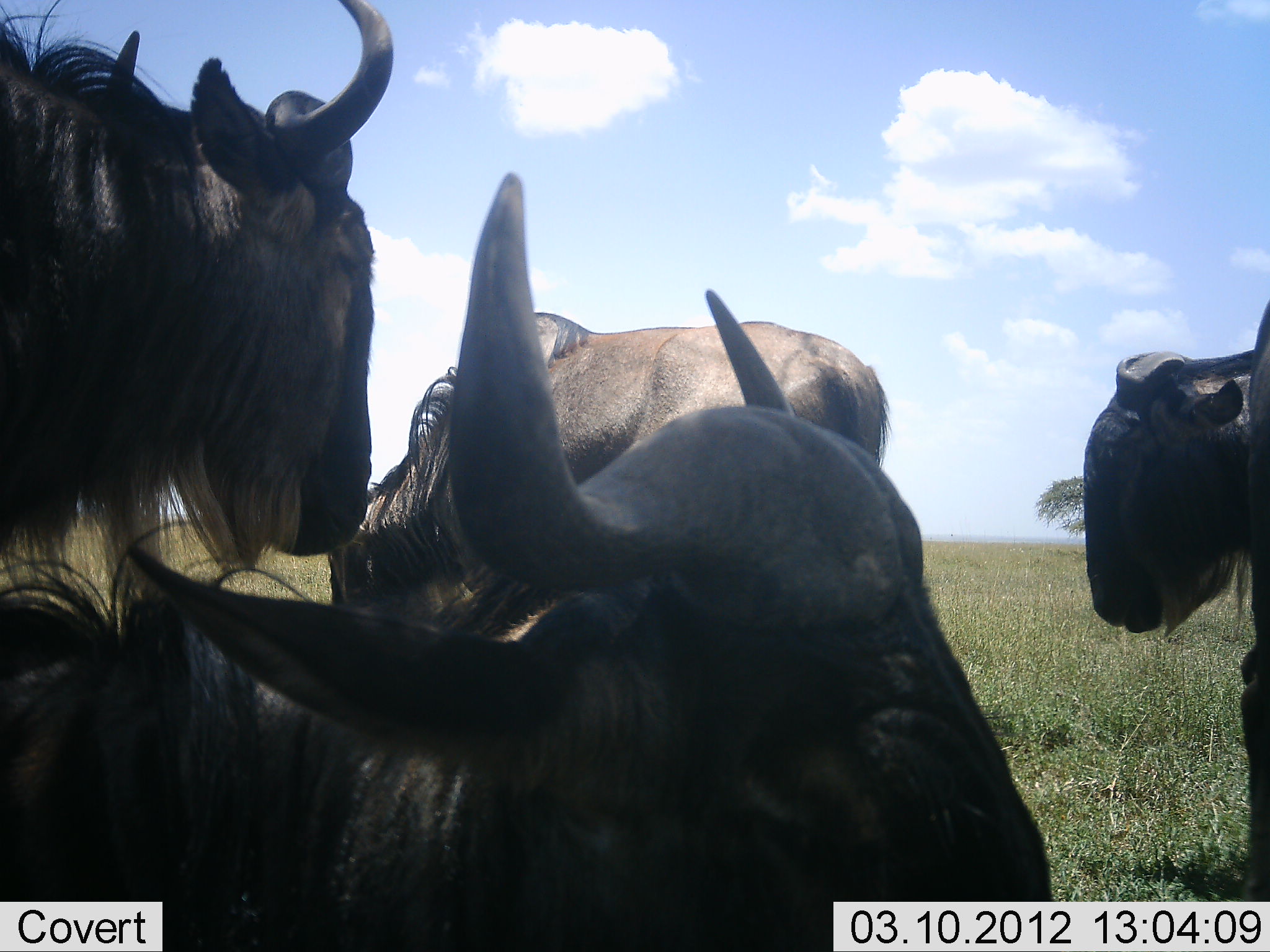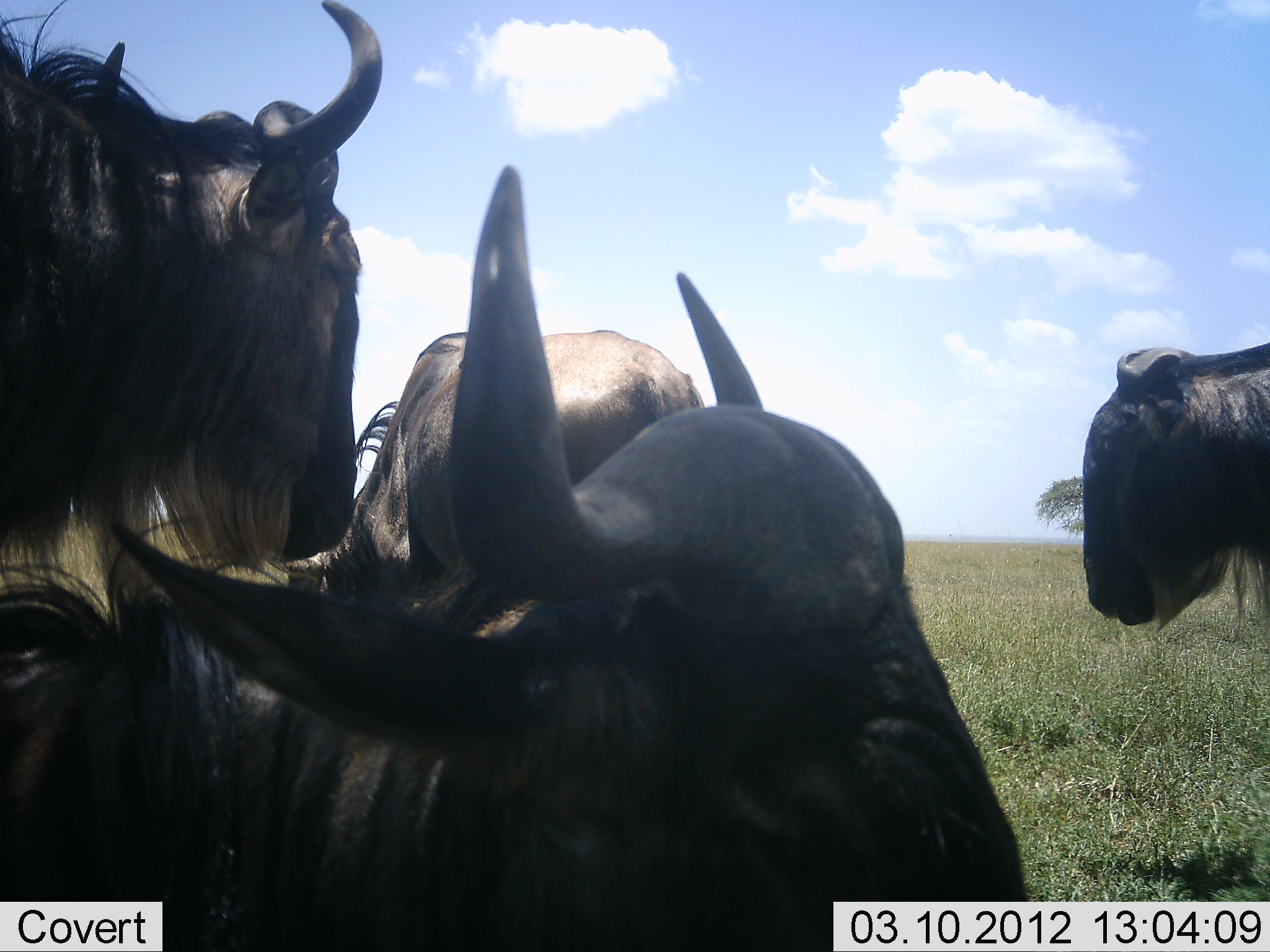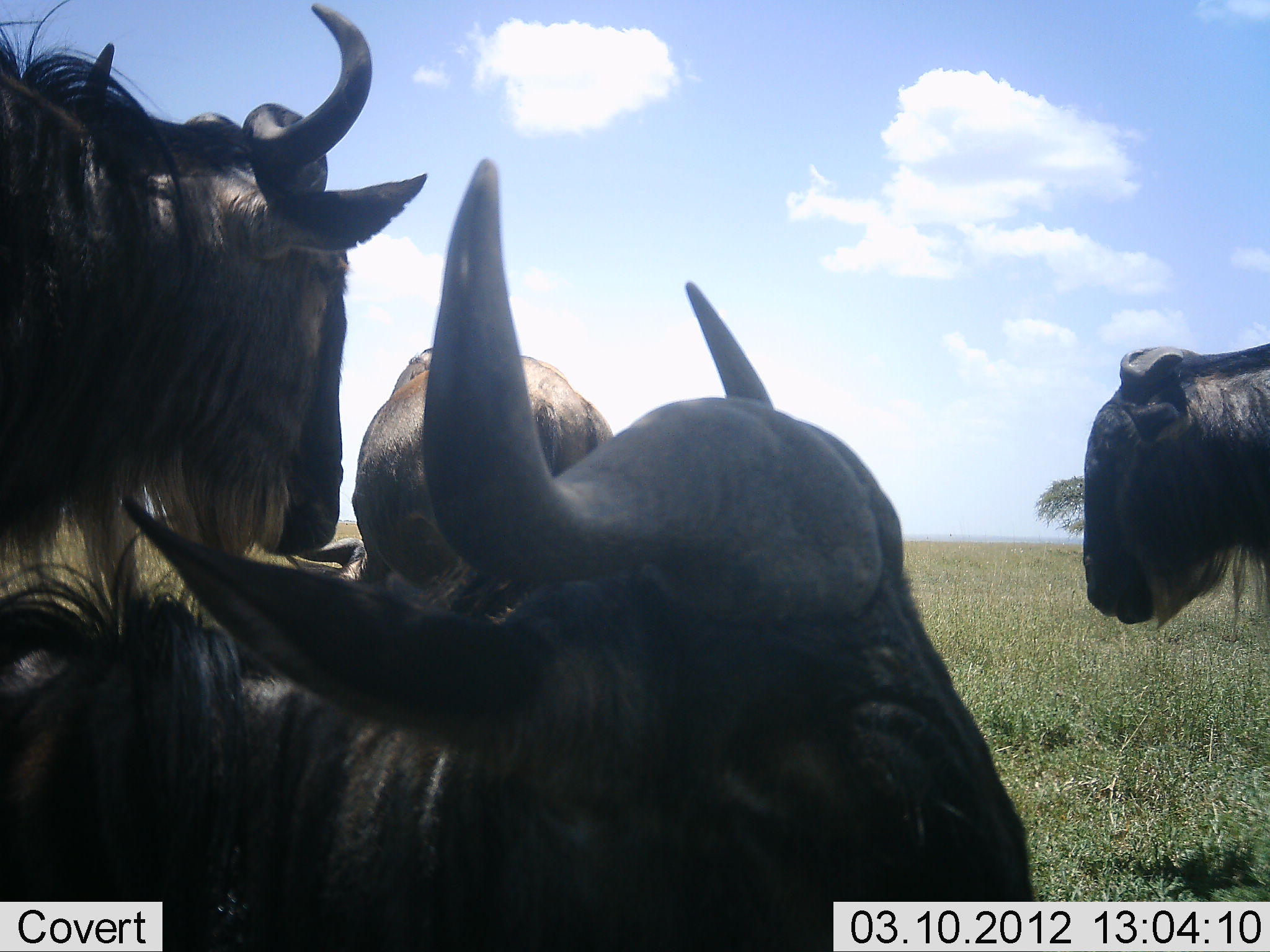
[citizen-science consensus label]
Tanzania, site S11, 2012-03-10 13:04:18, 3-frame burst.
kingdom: Animalia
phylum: Chordata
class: Mammalia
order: Artiodactyla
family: Bovidae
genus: Connochaetes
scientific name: Connochaetes taurinus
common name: blue wildebeest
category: wildebeest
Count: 4.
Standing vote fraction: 94%.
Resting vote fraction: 72%.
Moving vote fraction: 11%.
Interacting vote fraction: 6%.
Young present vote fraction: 0%.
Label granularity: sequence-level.